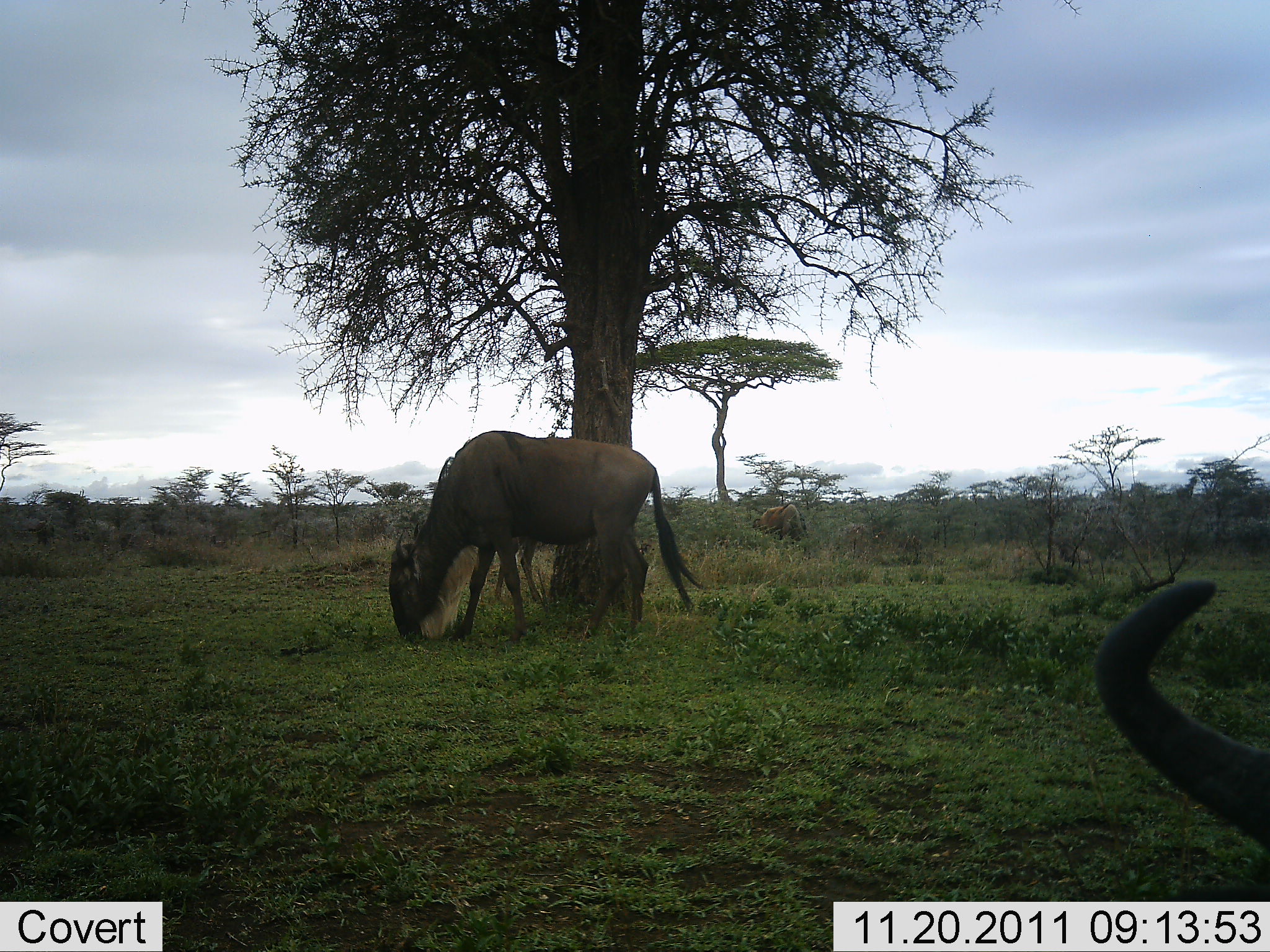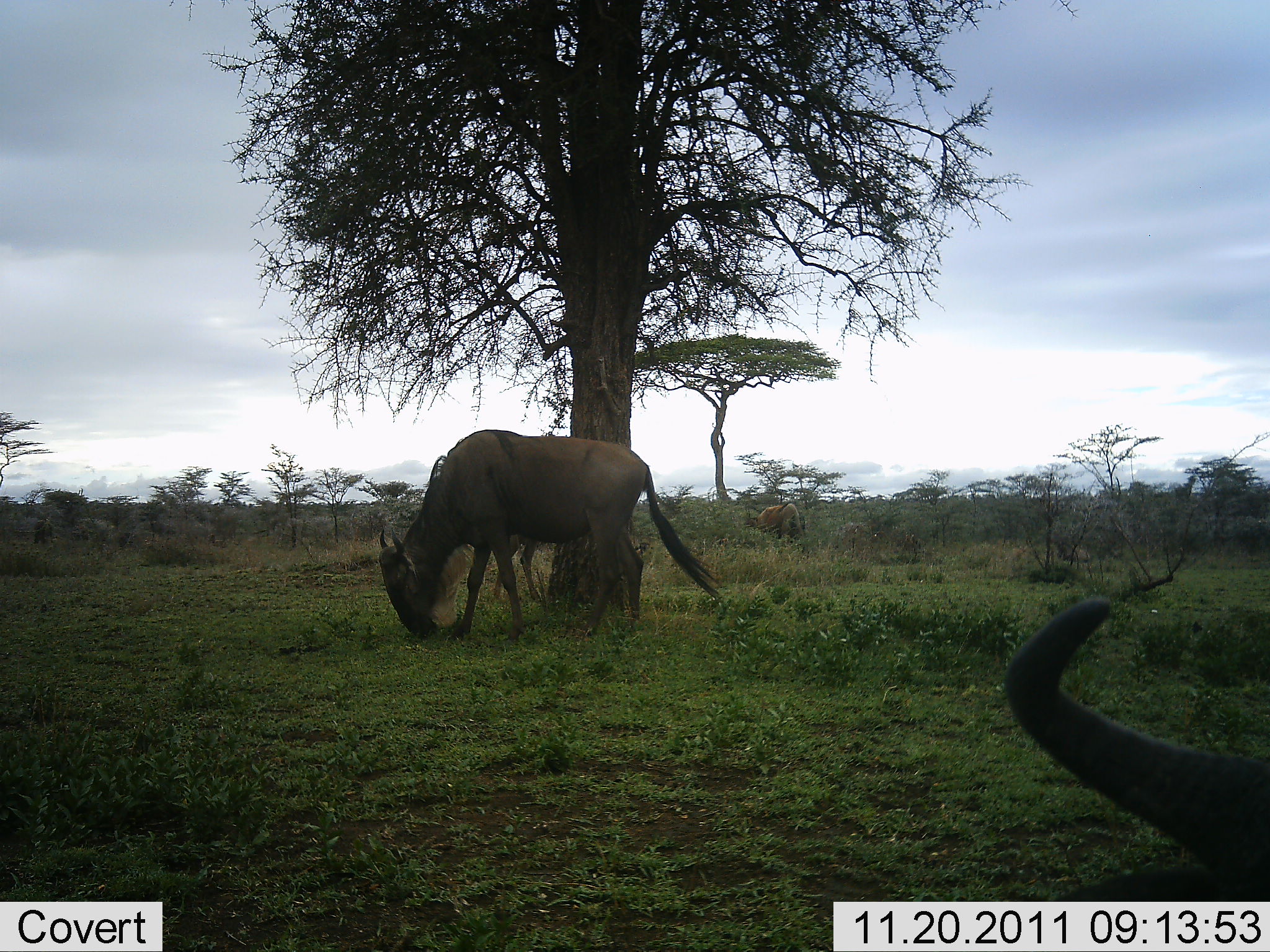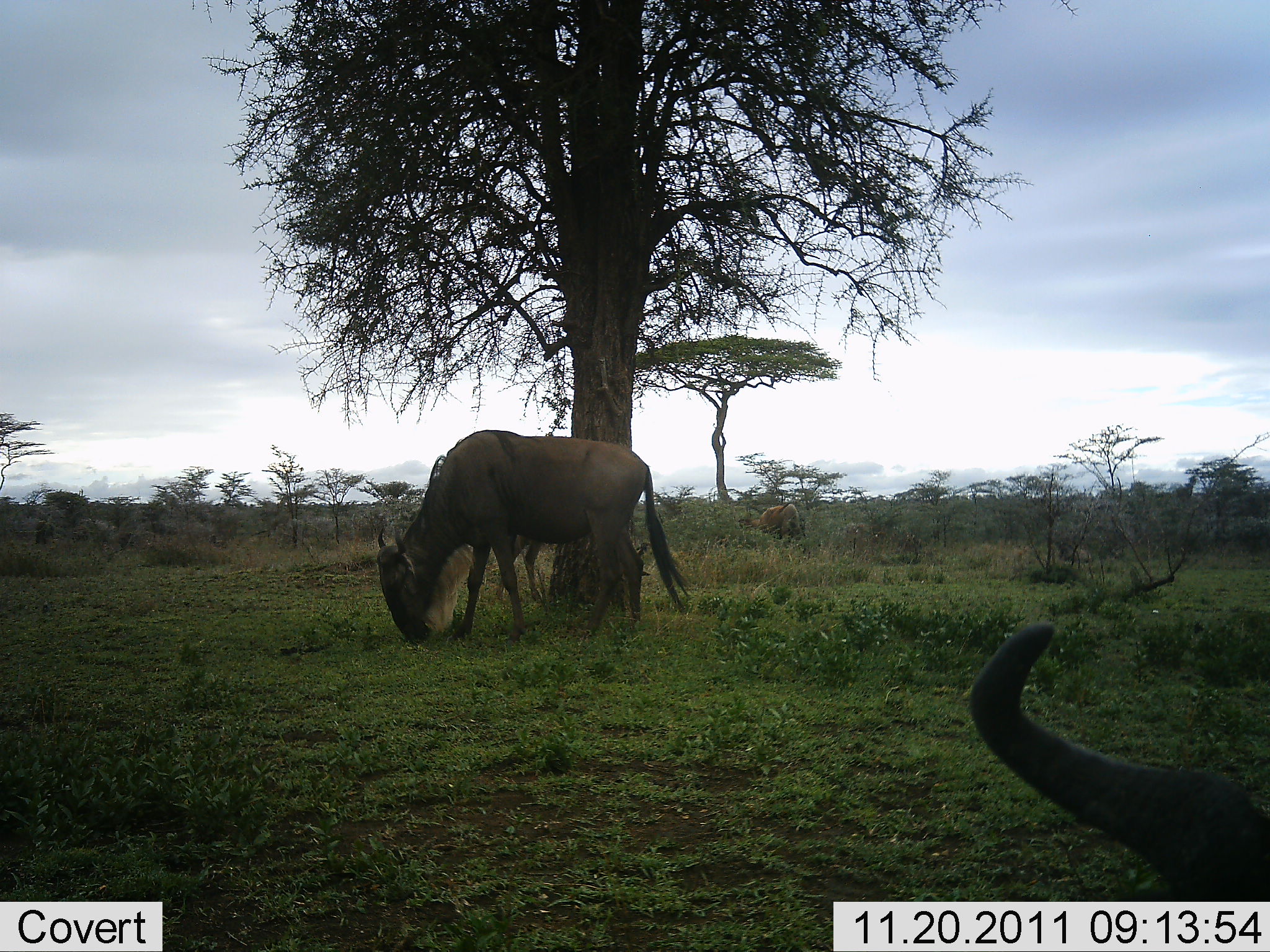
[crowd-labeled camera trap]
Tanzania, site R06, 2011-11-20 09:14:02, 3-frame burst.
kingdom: Animalia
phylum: Chordata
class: Mammalia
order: Artiodactyla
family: Bovidae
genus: Connochaetes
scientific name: Connochaetes taurinus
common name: blue wildebeest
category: wildebeest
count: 2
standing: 47%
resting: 29%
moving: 0%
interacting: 0%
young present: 0%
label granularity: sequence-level